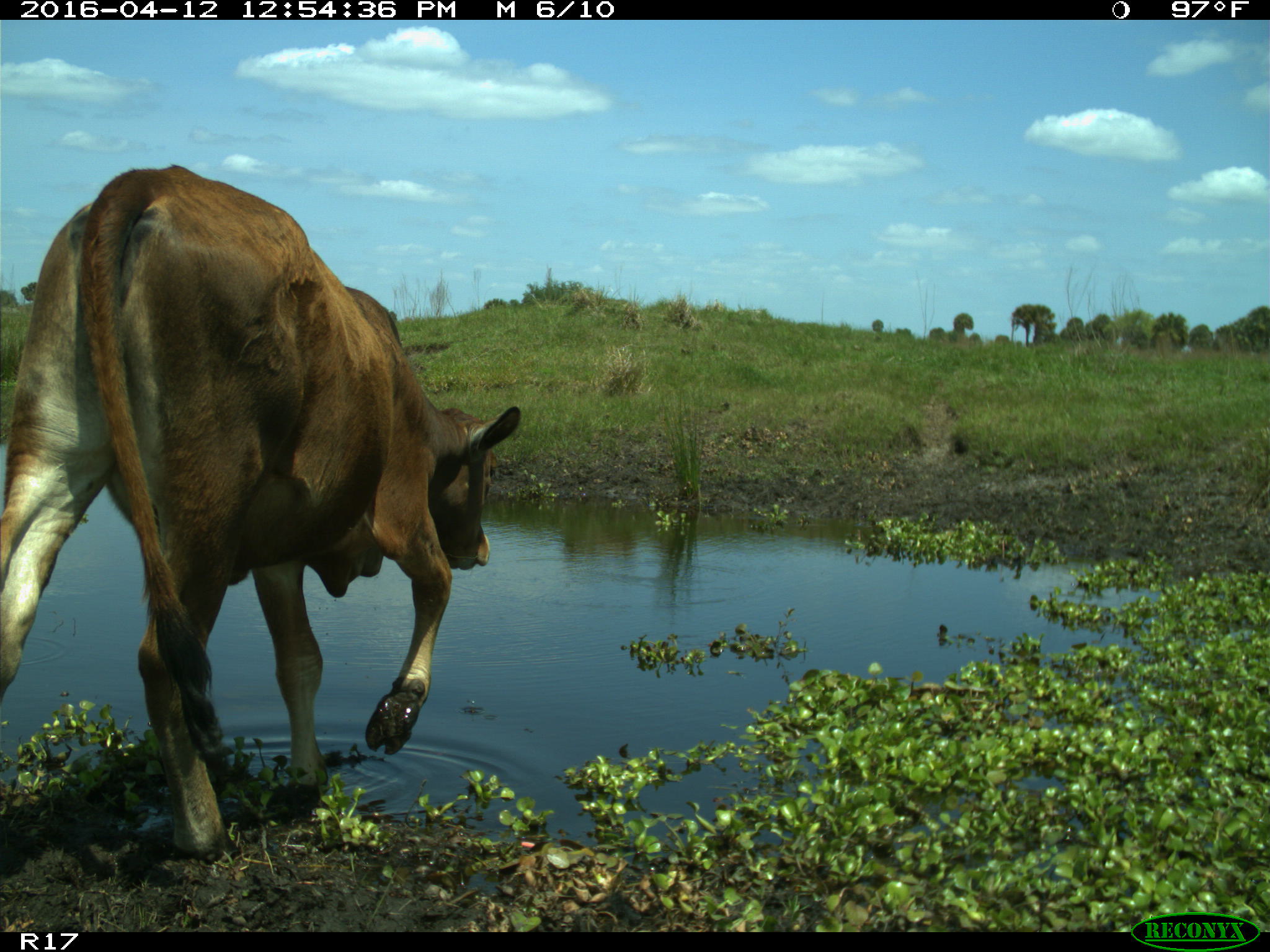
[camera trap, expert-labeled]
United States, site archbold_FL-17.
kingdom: Animalia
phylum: Chordata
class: Mammalia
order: Artiodactyla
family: Bovidae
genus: Bos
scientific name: Bos taurus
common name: domestic cow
Bos taurus (domestic cow).